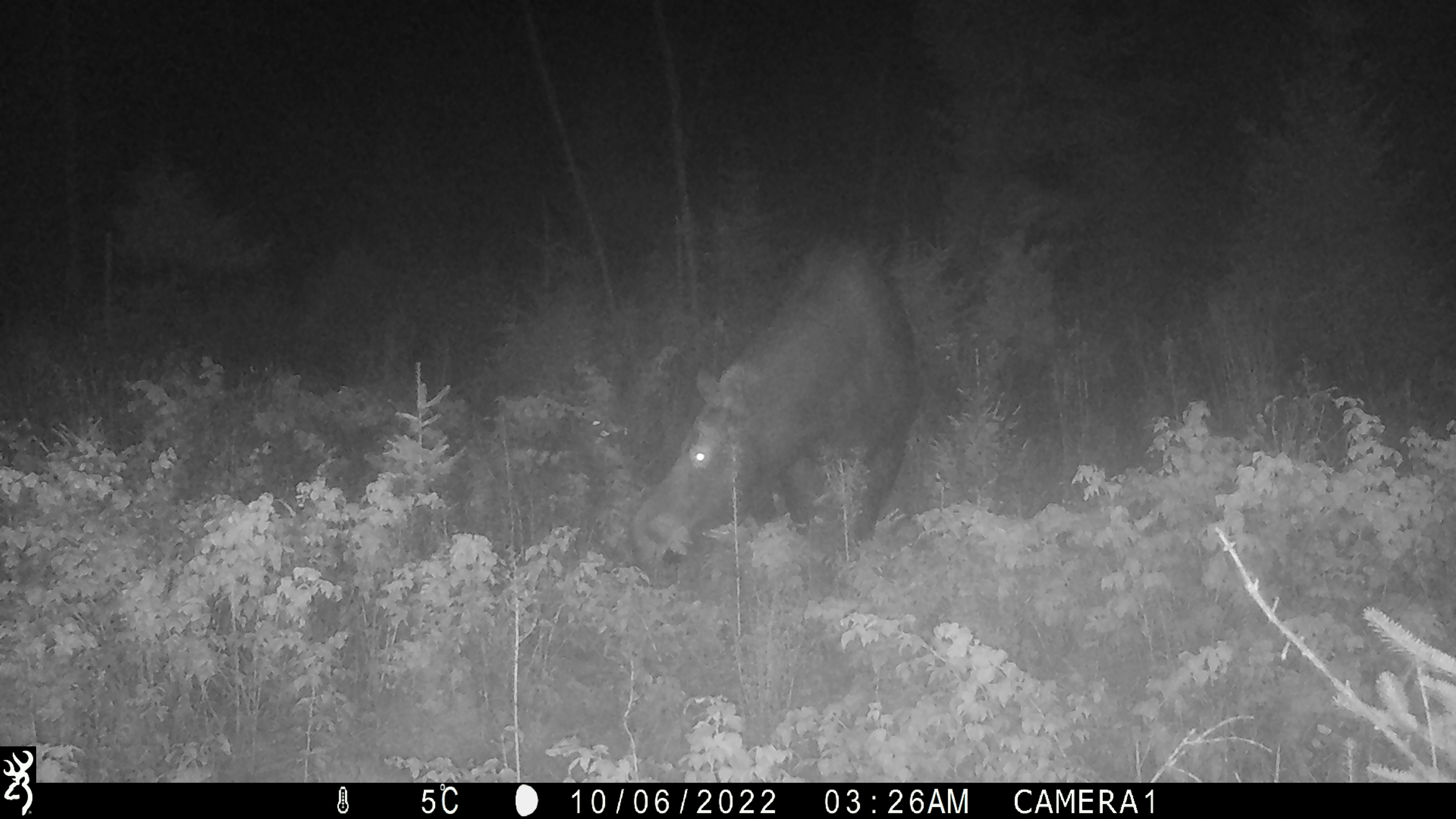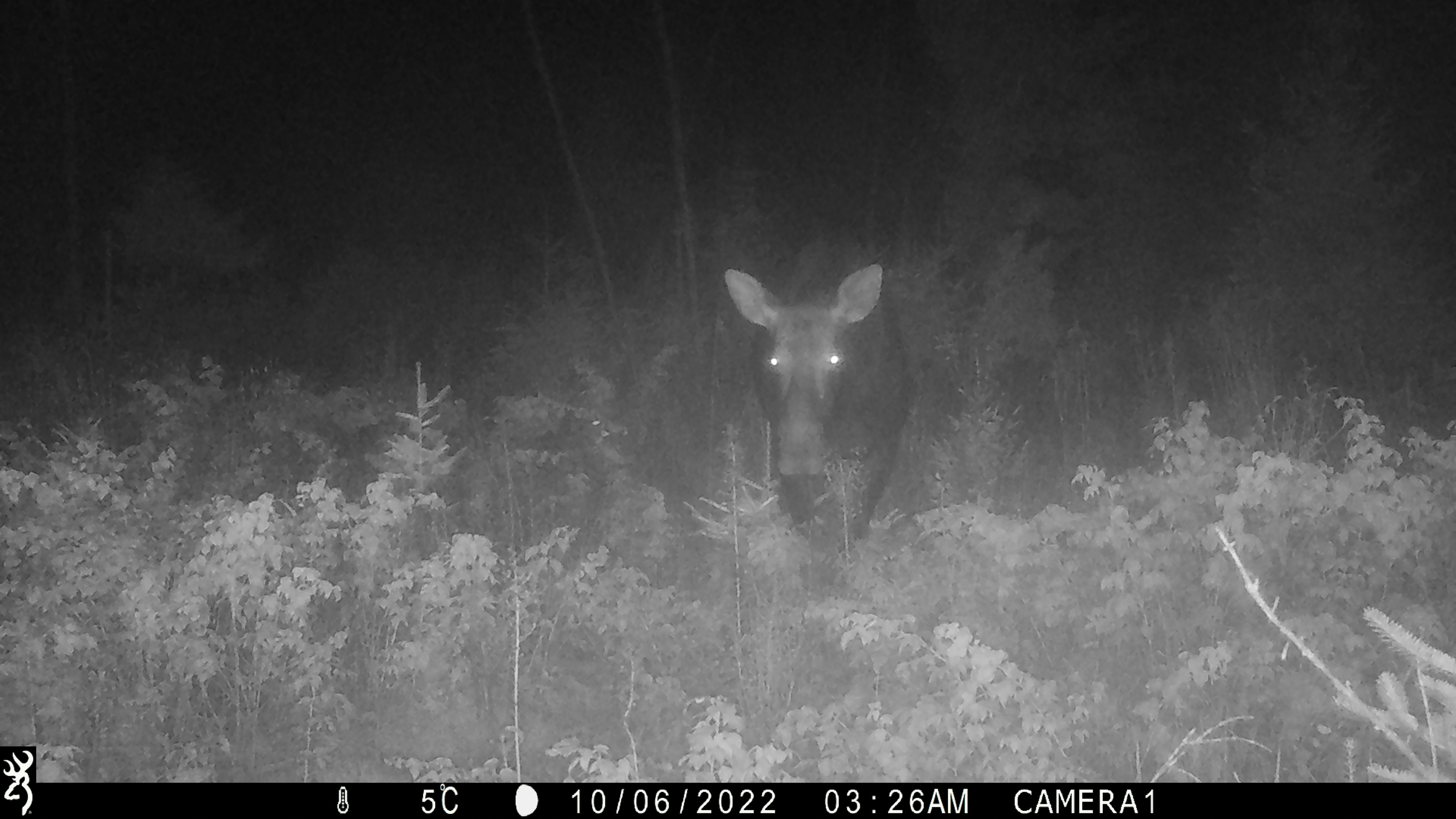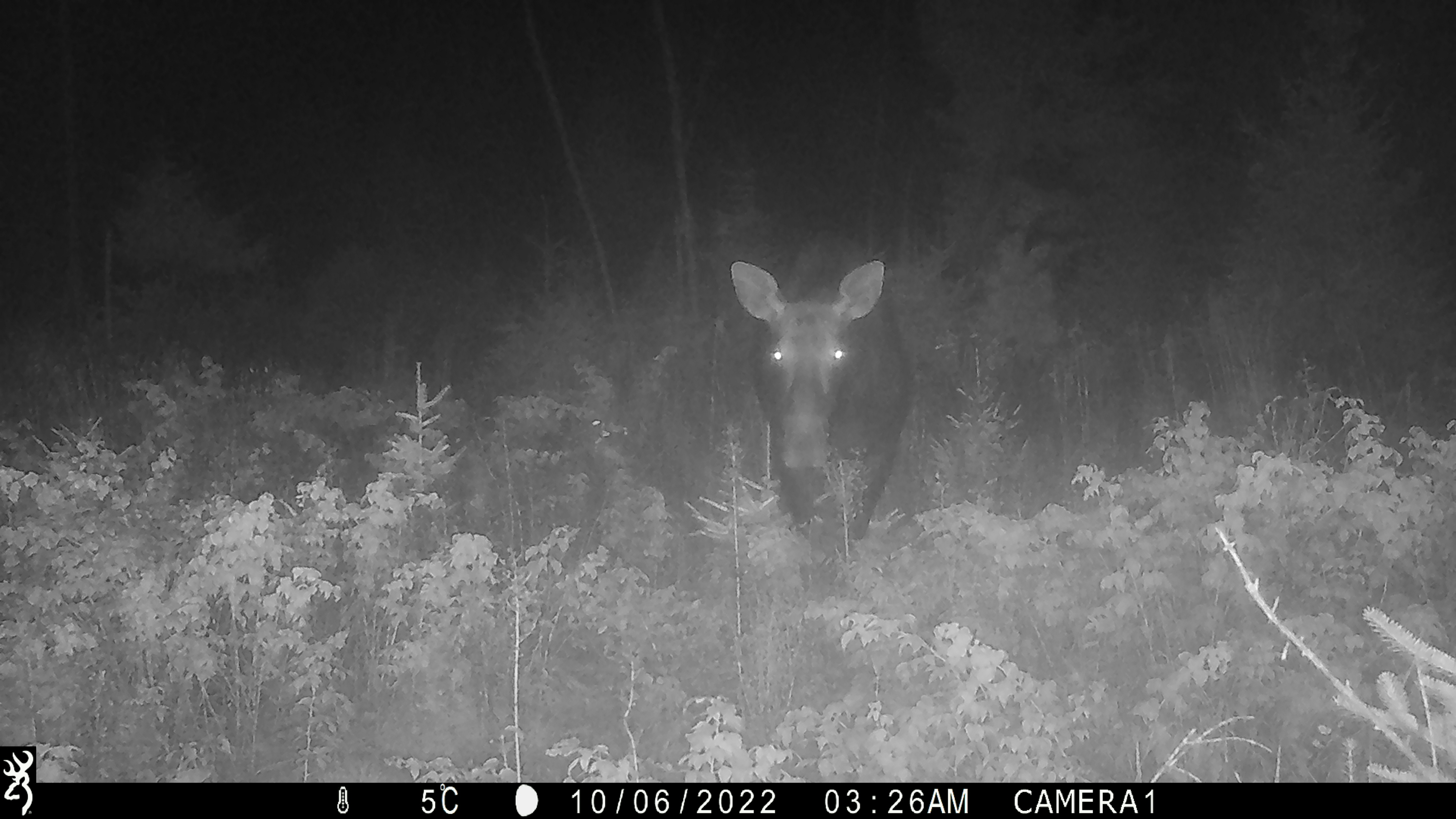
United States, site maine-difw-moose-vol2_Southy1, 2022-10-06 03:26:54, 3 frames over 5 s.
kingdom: Animalia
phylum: Chordata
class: Mammalia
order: Artiodactyla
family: Cervidae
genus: Alces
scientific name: Alces alces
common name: moose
Moose (Alces alces).